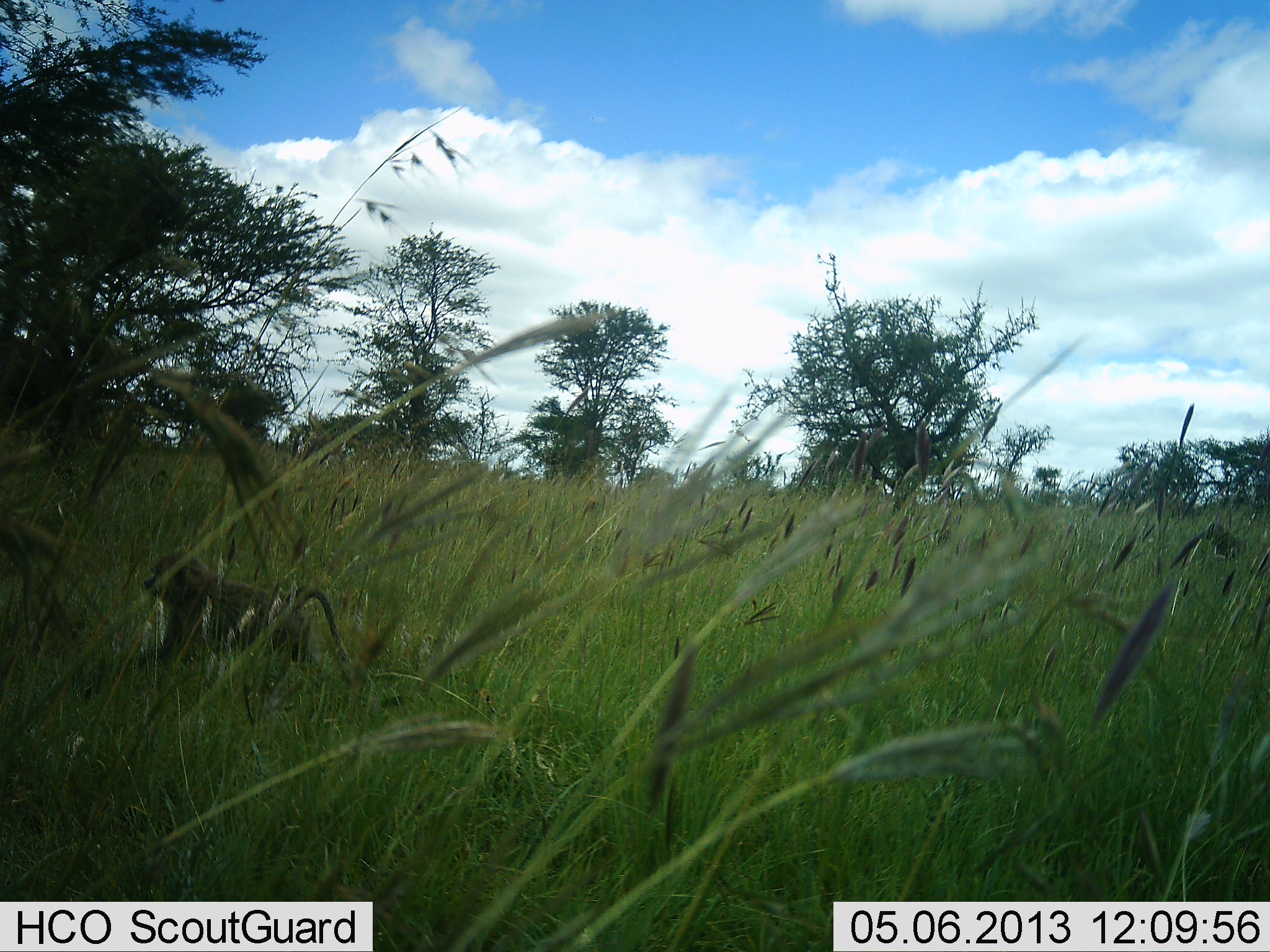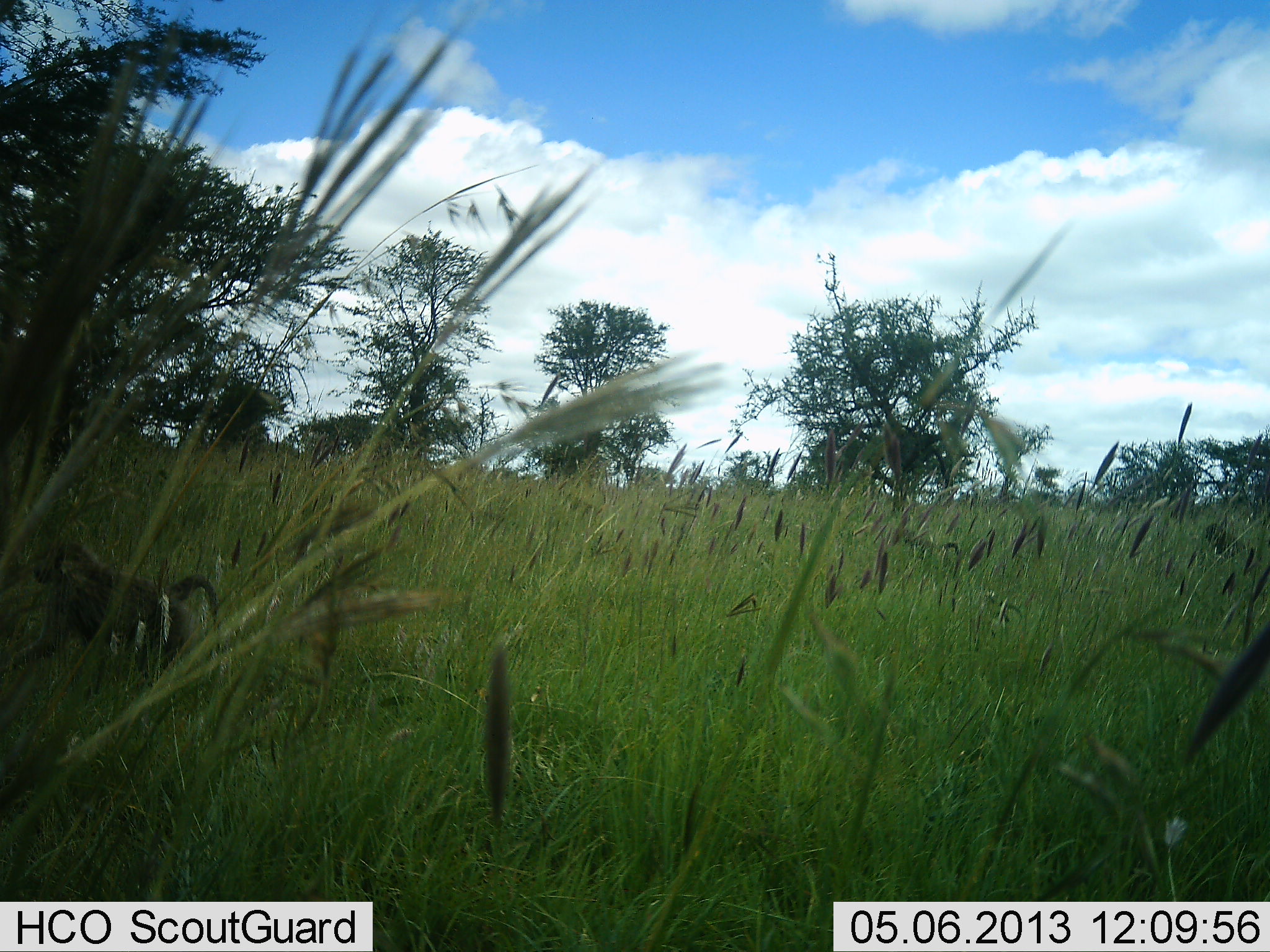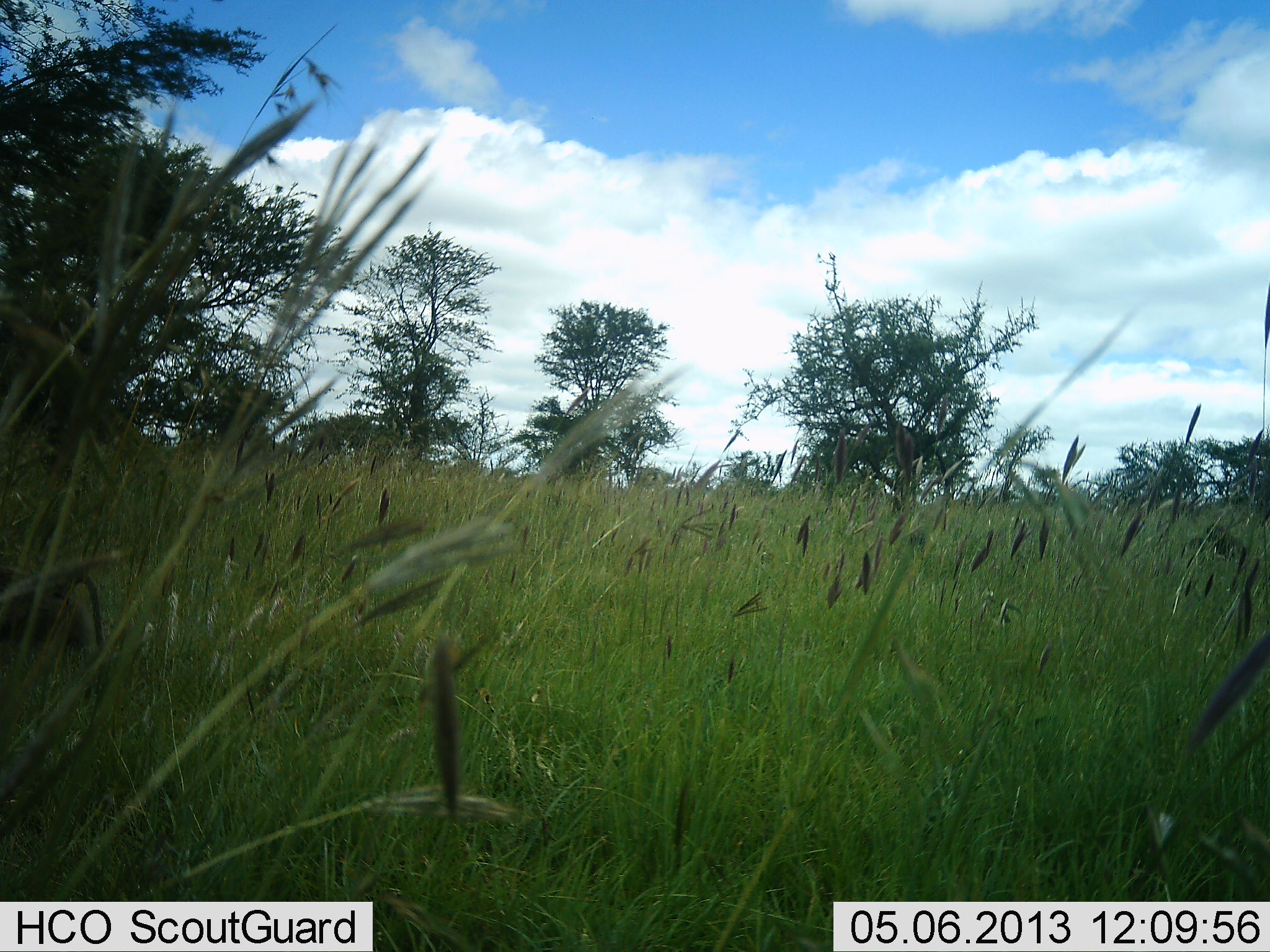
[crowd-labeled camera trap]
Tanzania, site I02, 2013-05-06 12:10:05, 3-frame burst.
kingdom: Animalia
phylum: Chordata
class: Mammalia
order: Primates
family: Cercopithecidae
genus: Papio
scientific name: Papio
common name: baboon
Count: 1.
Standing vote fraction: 0%.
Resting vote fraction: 4%.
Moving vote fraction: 100%.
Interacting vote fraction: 0%.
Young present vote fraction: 4%.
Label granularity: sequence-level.